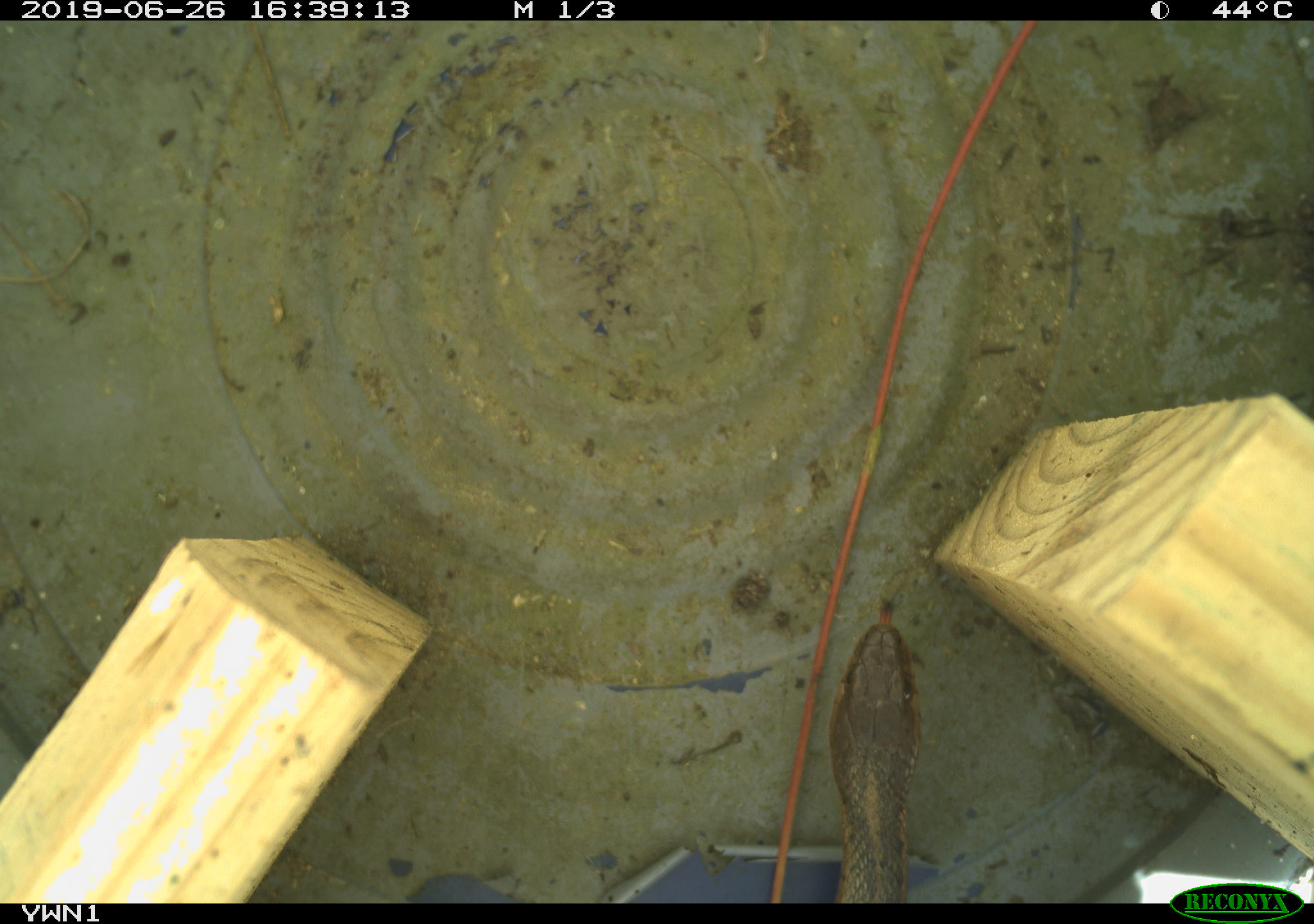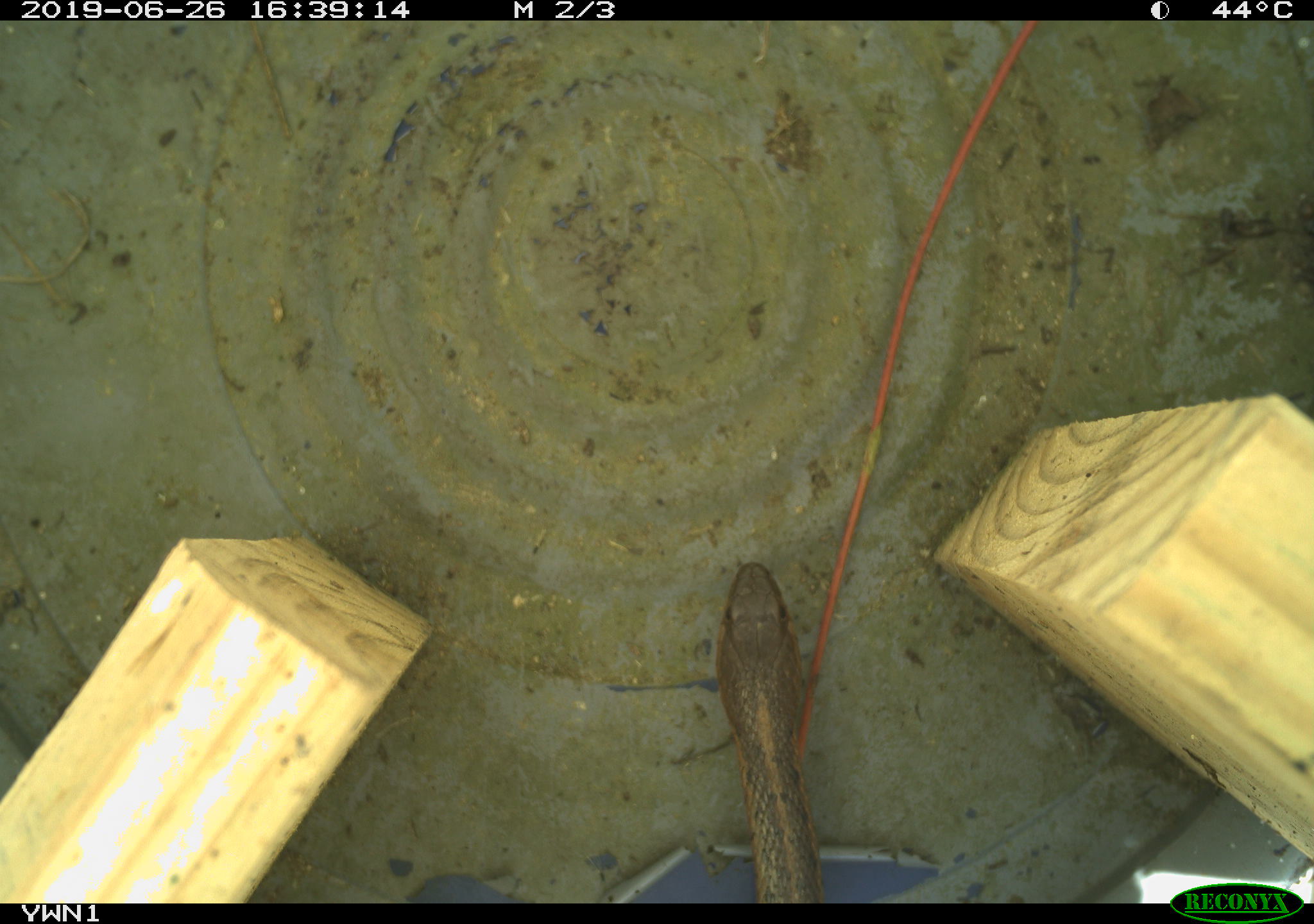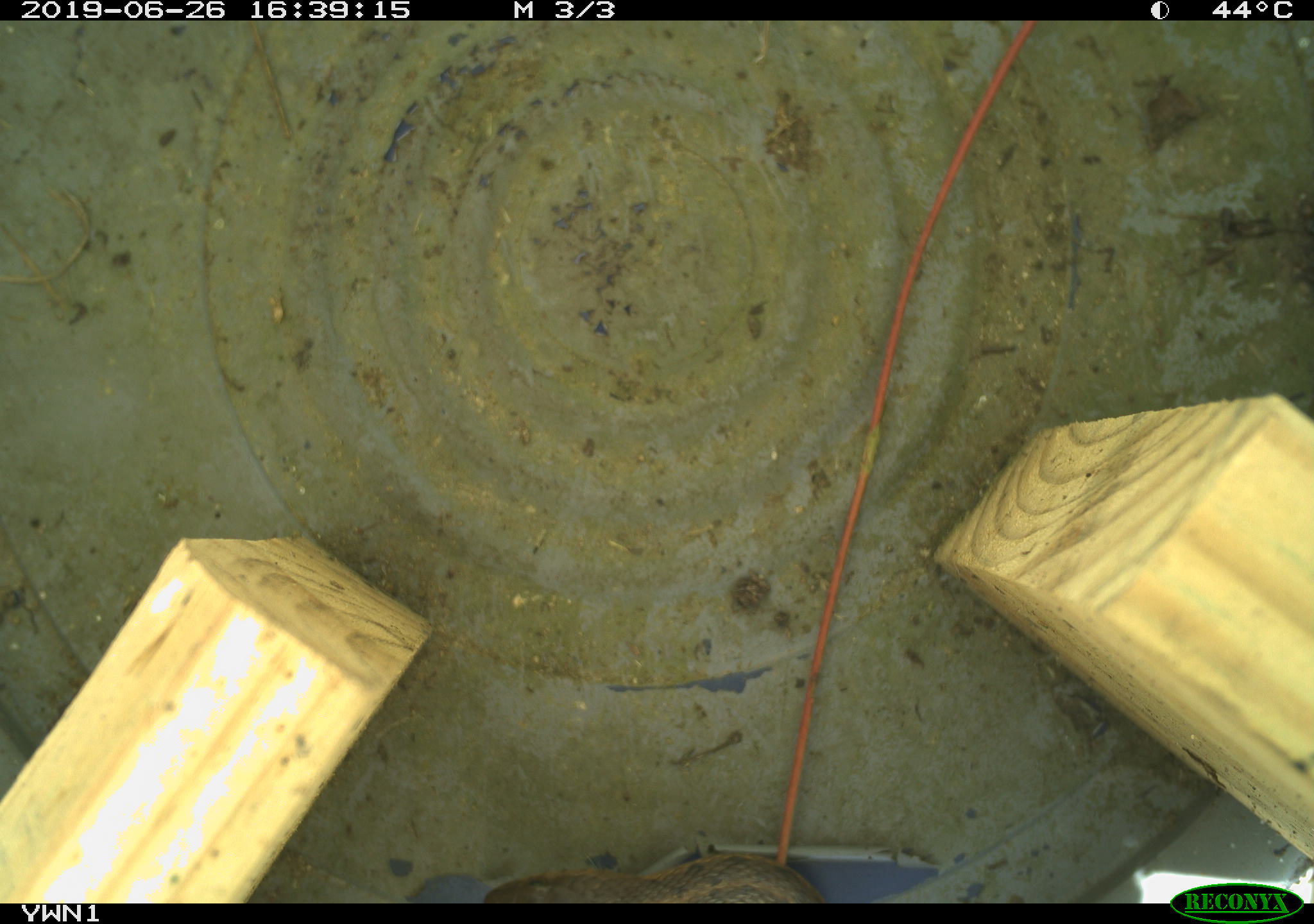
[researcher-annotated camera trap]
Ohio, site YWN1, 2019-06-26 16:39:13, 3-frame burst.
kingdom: Animalia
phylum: Chordata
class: Reptilia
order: Squamata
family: Colubridae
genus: Thamnophis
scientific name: Thamnophis sirtalis sirtalis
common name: eastern gartersnake